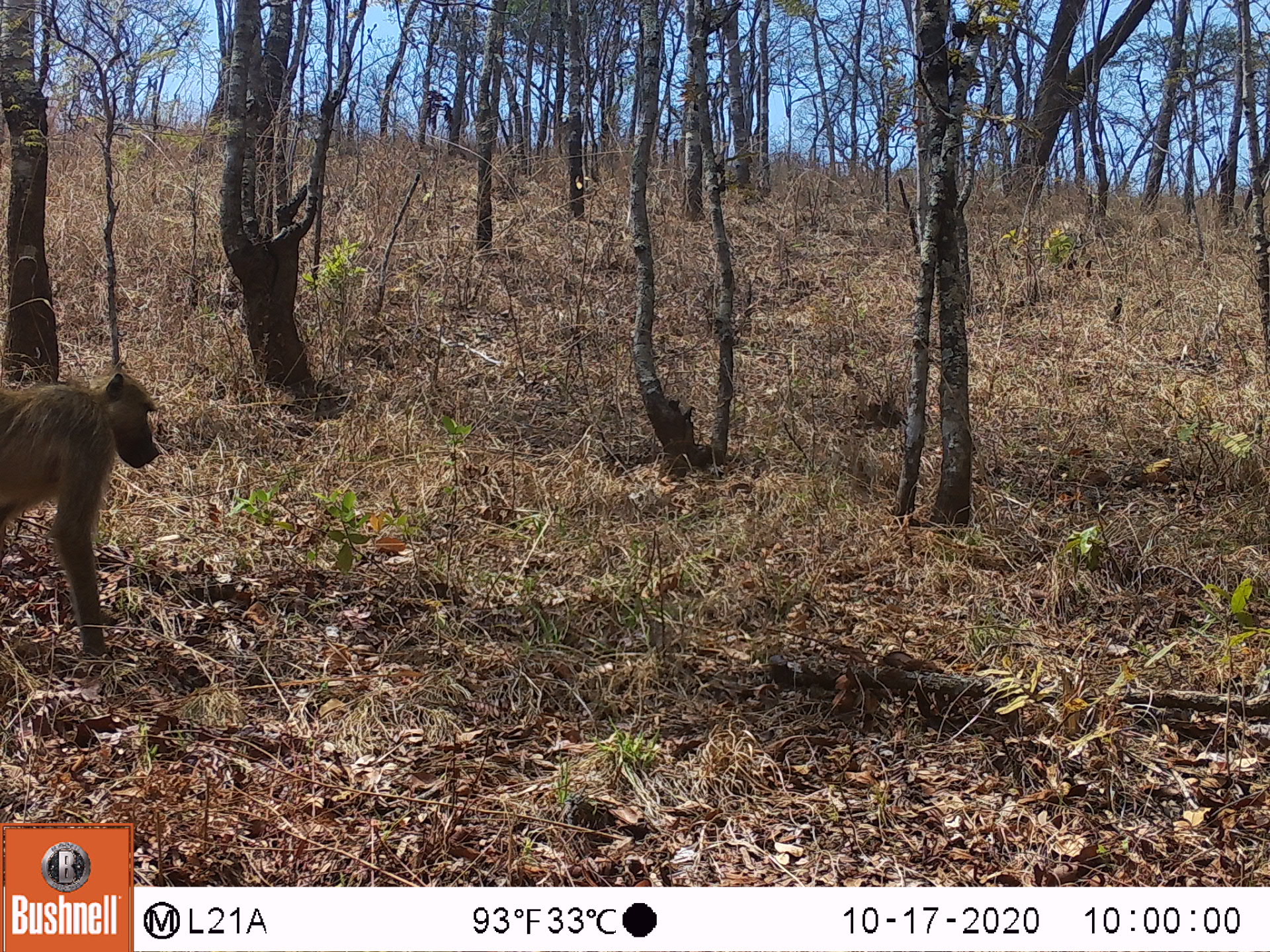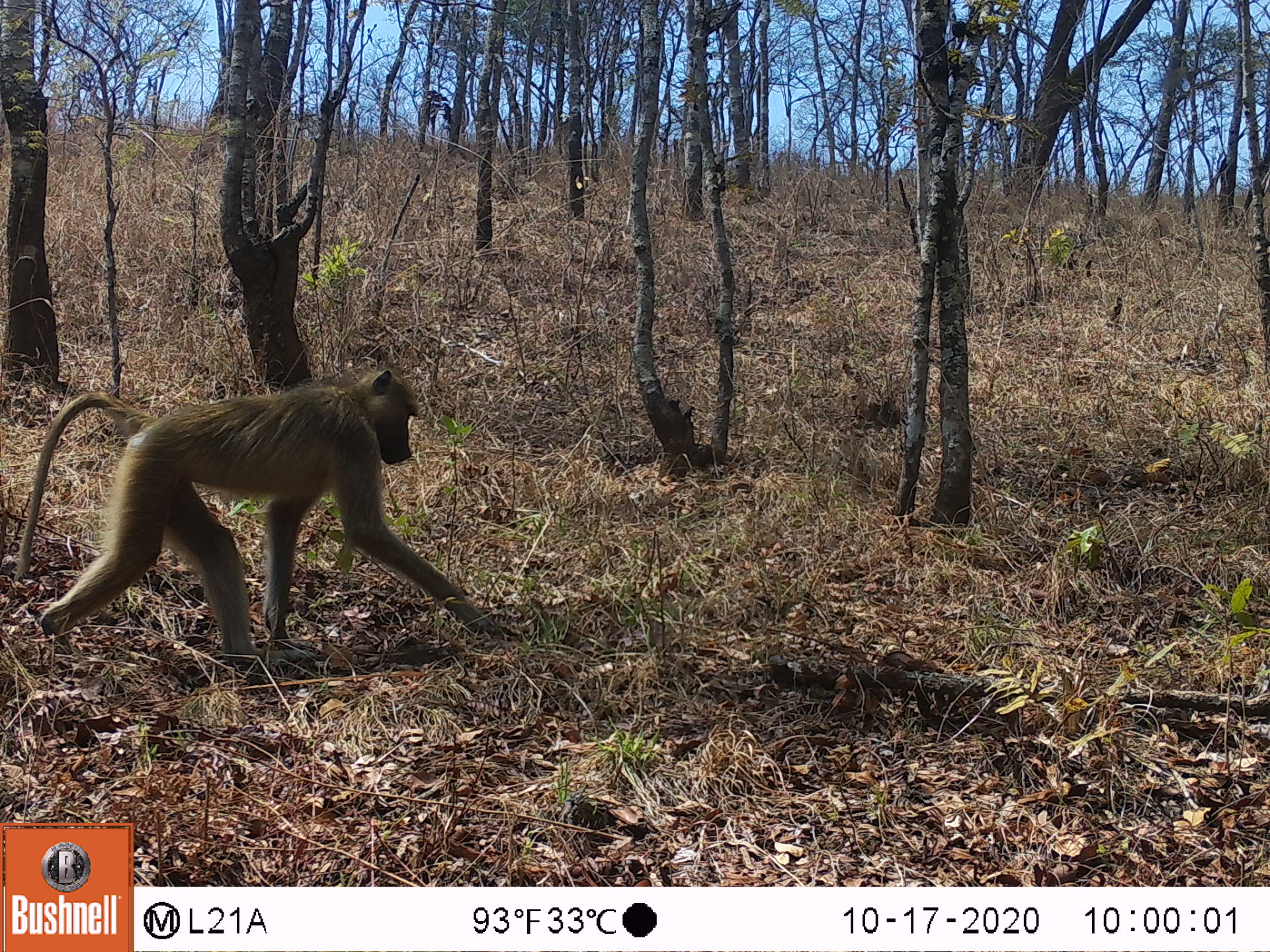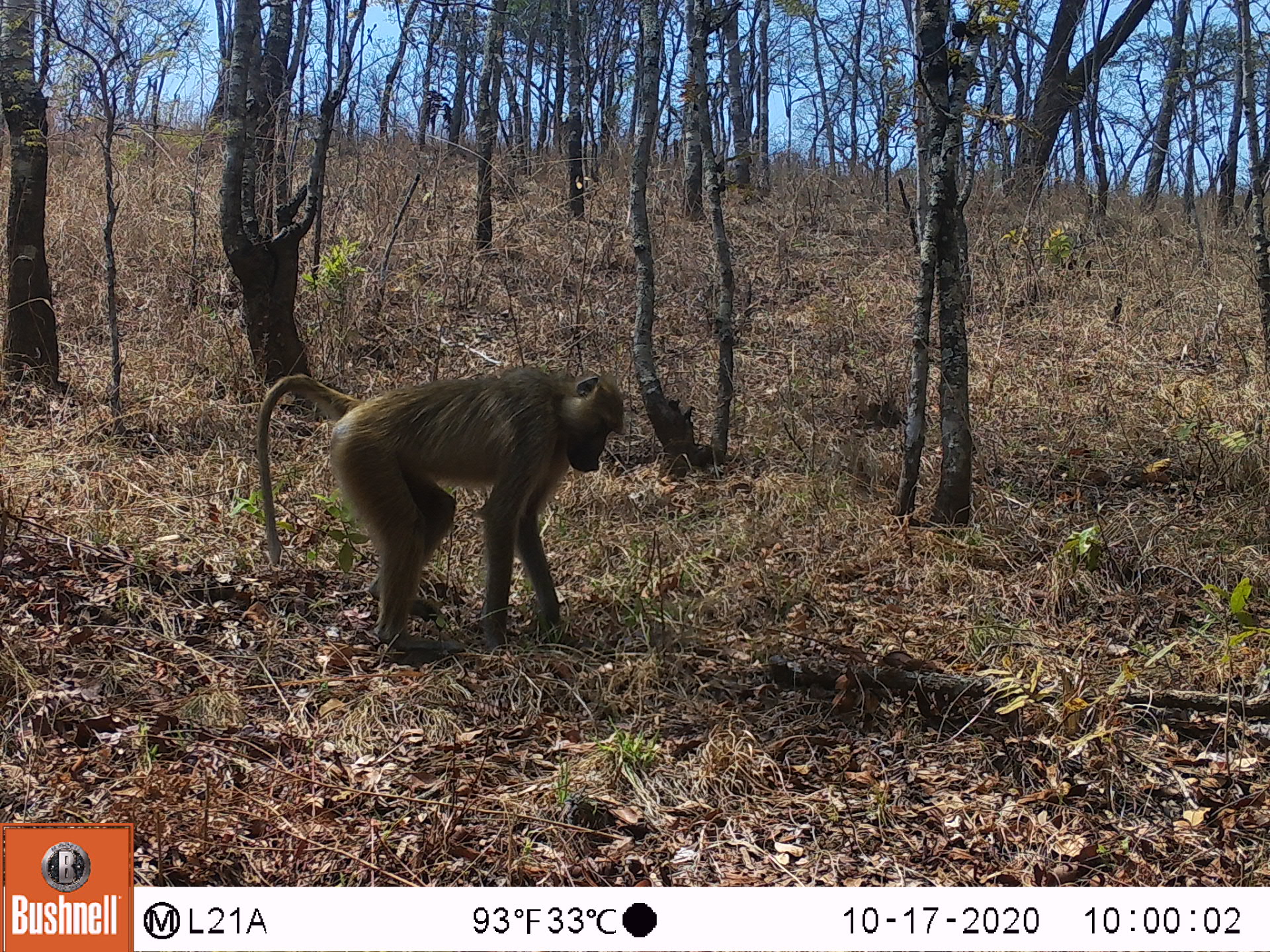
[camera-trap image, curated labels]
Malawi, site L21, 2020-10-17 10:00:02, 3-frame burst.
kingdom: Animalia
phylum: Chordata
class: Mammalia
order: Primates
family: Cercopithecidae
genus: Papio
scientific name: Papio cynocephalus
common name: yellow baboon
Yellow baboon (Papio cynocephalus), count 1.